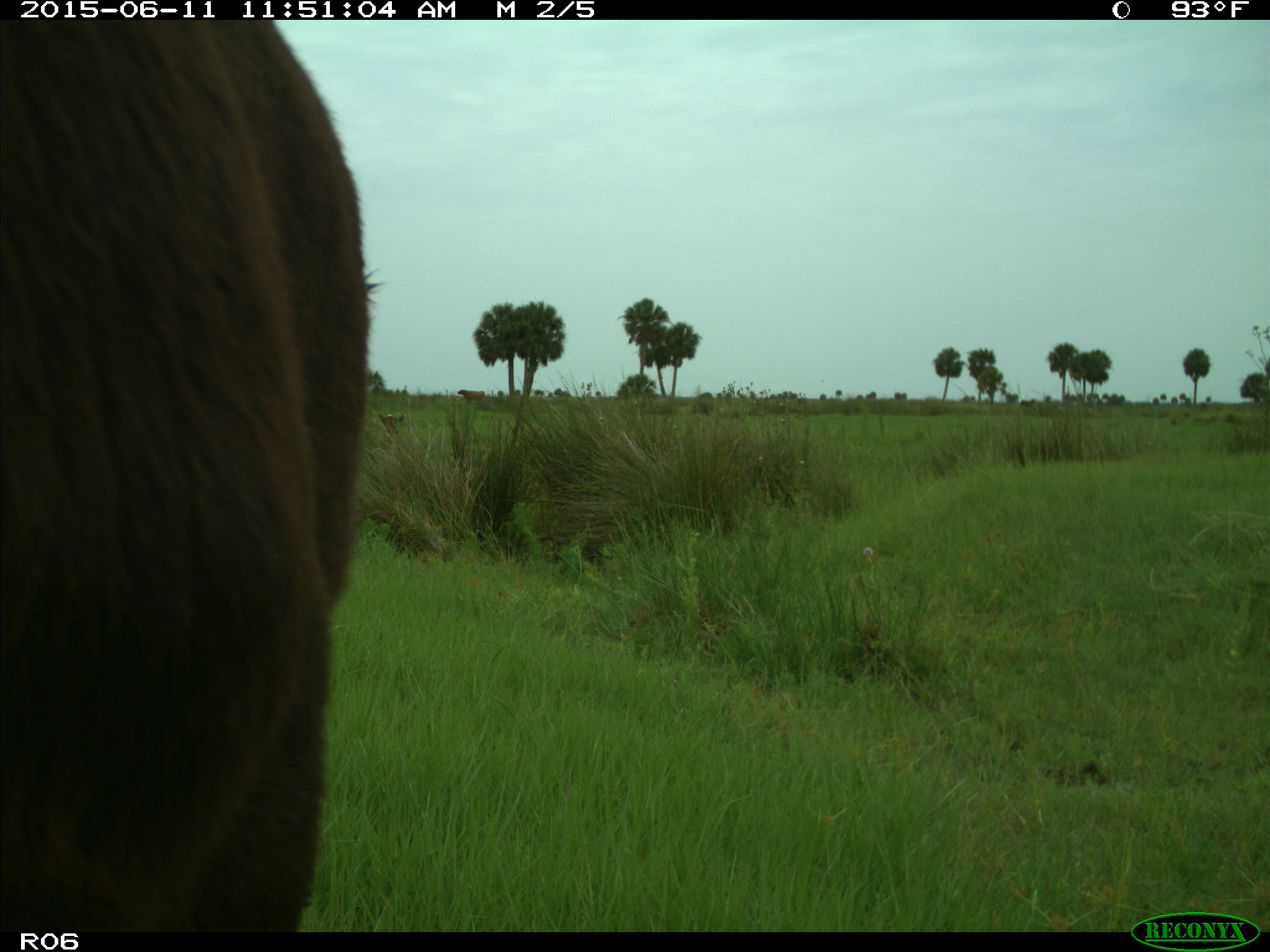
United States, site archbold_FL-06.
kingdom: Animalia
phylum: Chordata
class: Mammalia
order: Artiodactyla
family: Bovidae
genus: Bos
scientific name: Bos taurus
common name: domestic cow